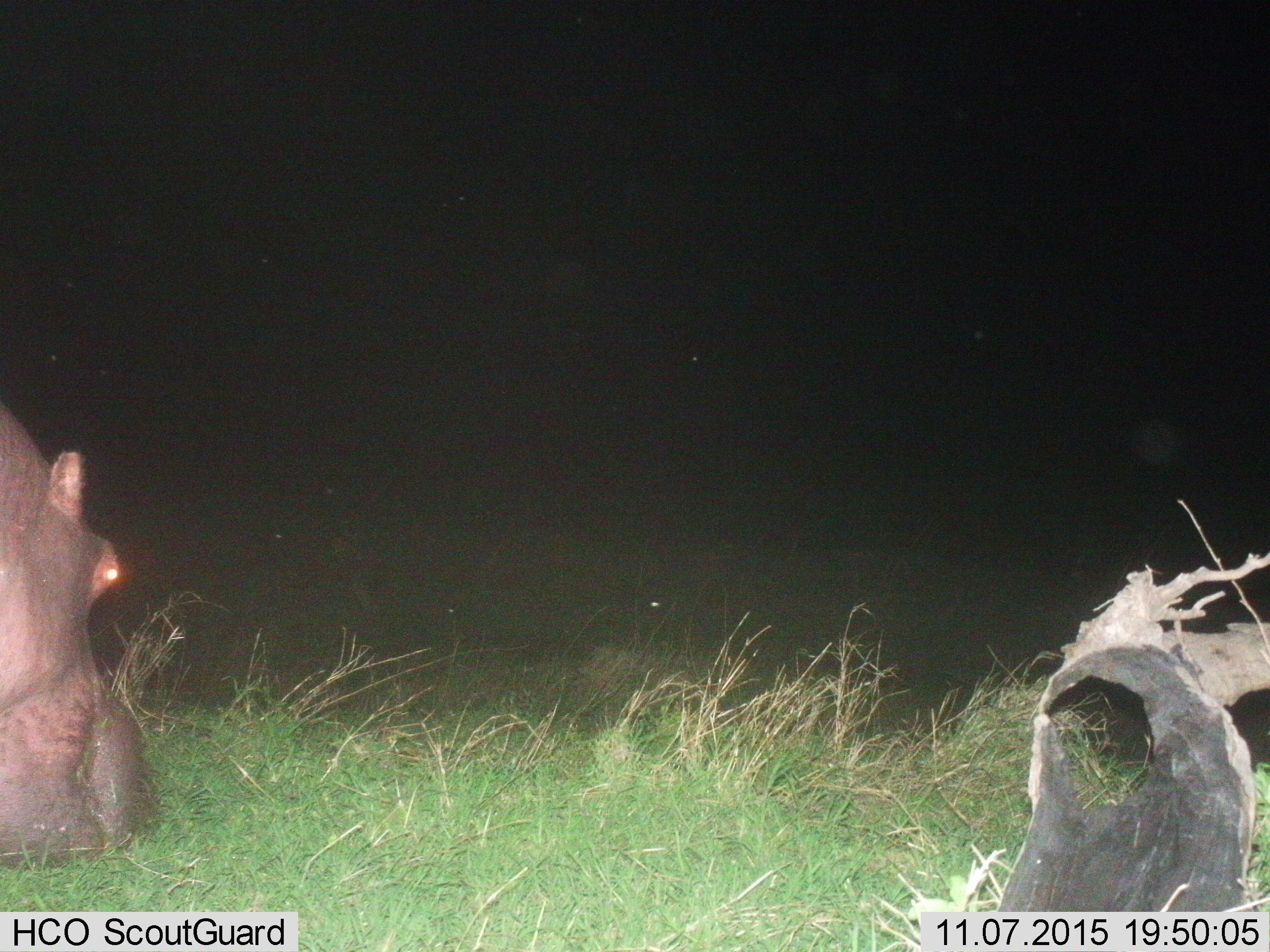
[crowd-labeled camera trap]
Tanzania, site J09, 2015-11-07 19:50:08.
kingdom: Animalia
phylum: Chordata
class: Mammalia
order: Artiodactyla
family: Hippopotamidae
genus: Hippopotamus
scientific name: Hippopotamus amphibius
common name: hippopotamus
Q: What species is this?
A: Hippopotamus (Hippopotamus amphibius).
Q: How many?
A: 1.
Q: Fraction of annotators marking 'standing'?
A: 20%.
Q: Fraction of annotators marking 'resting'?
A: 0%.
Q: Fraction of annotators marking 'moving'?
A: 30%.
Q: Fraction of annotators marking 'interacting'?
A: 0%.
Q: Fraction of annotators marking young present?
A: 0%.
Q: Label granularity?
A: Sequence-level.